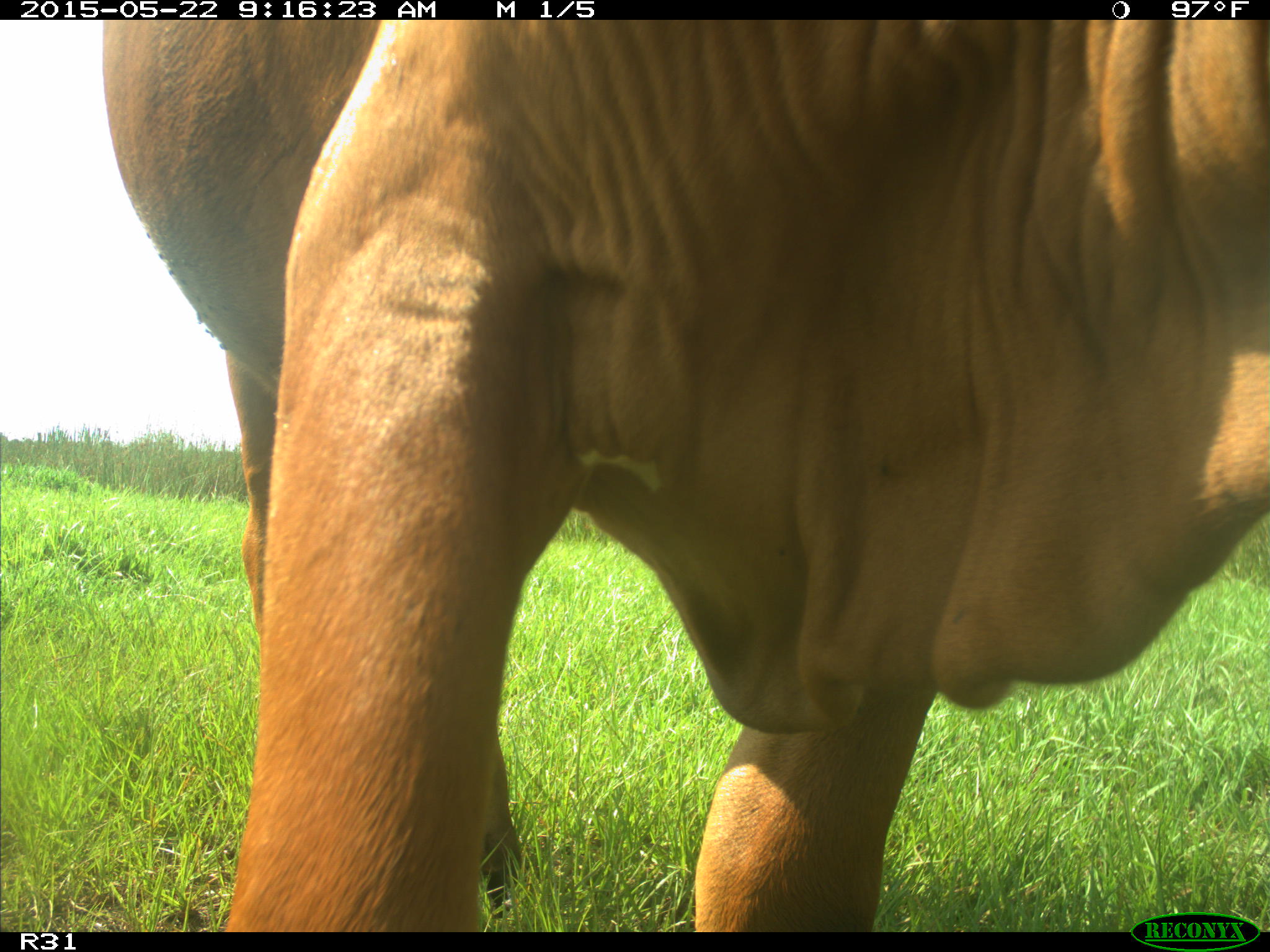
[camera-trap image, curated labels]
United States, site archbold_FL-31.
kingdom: Animalia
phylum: Chordata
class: Mammalia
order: Artiodactyla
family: Bovidae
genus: Bos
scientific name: Bos taurus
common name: domestic cow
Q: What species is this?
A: Bos taurus (domestic cow).